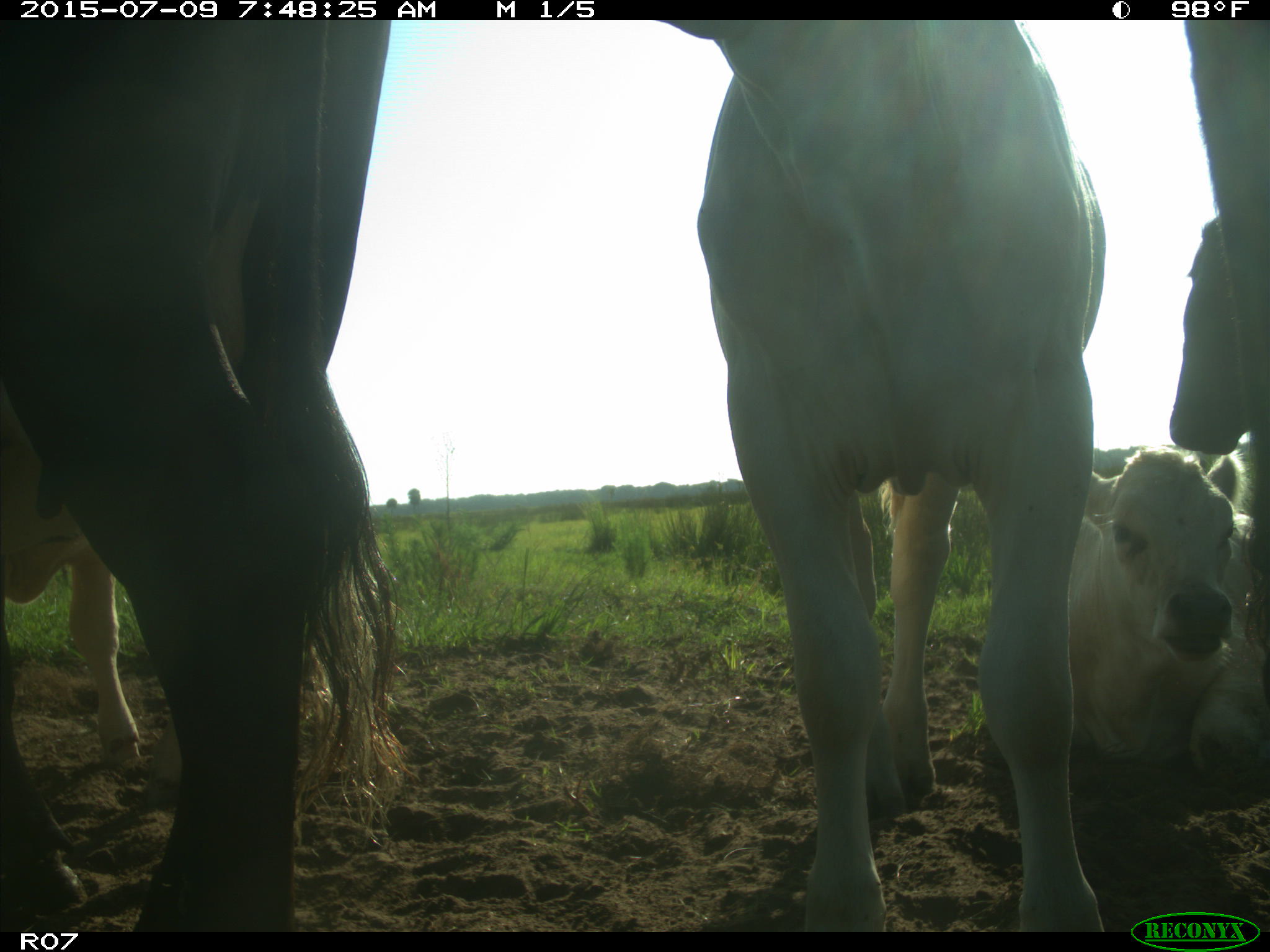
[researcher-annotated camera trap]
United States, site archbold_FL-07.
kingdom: Animalia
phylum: Chordata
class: Mammalia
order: Artiodactyla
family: Bovidae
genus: Bos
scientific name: Bos taurus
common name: domestic cow